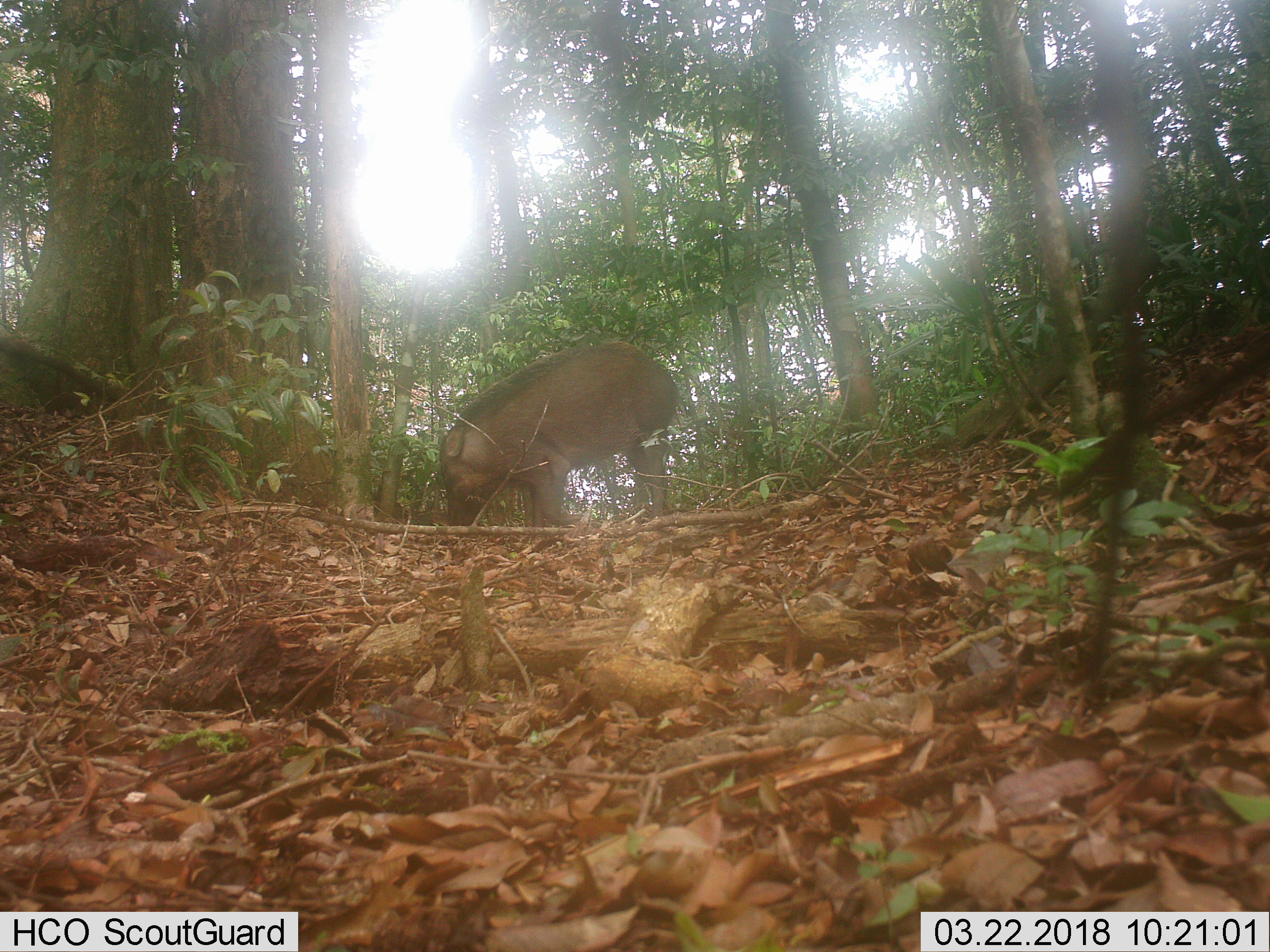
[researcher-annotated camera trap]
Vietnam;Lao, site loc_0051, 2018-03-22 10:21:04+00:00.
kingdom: Animalia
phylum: Chordata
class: Mammalia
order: Artiodactyla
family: Suidae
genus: Sus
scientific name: Sus scrofa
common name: eurasian wild pig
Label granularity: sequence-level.